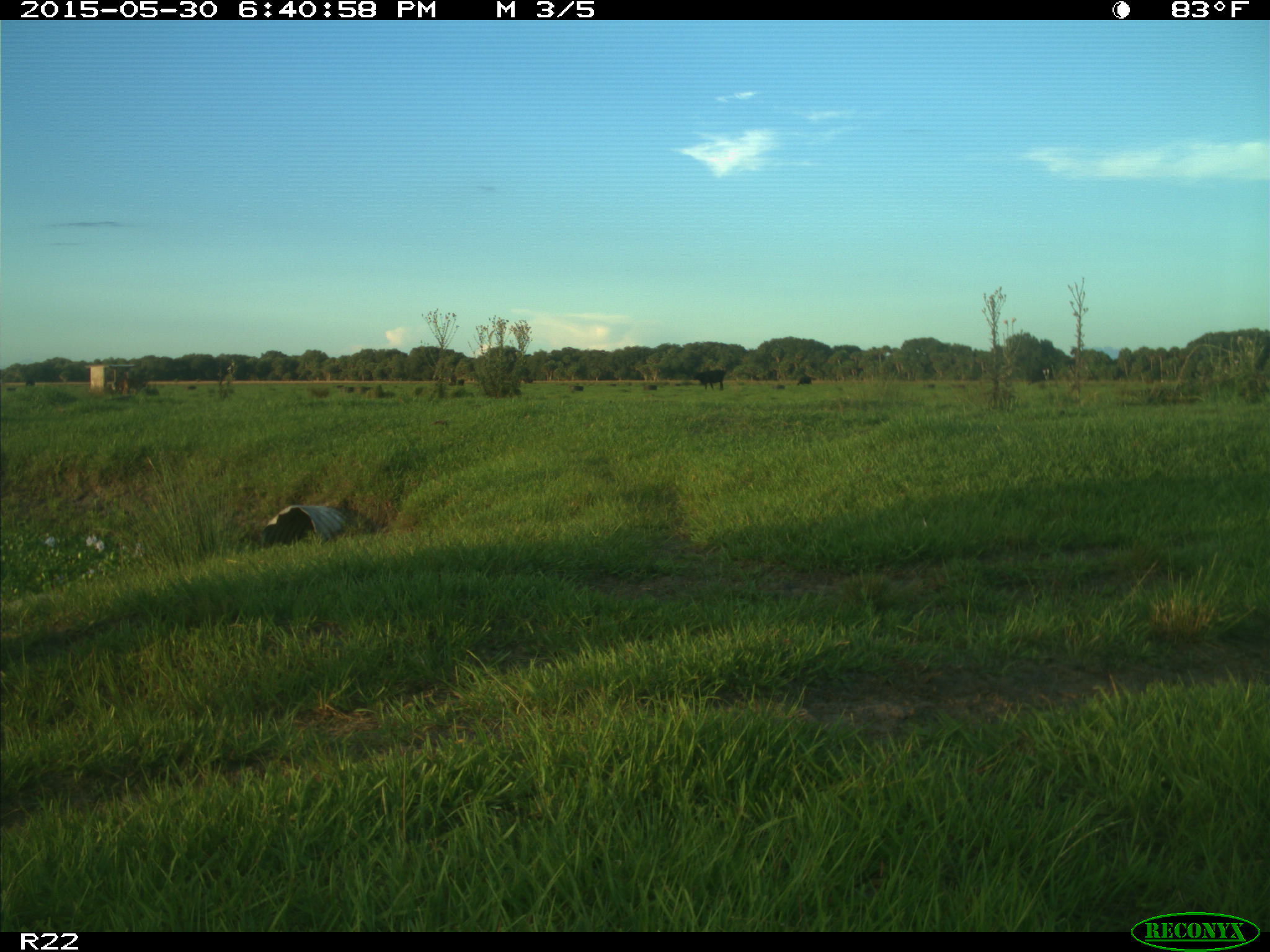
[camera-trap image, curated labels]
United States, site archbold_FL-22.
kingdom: Animalia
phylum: Chordata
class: Mammalia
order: Artiodactyla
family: Bovidae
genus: Bos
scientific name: Bos taurus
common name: domestic cow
Bos taurus (domestic cow).